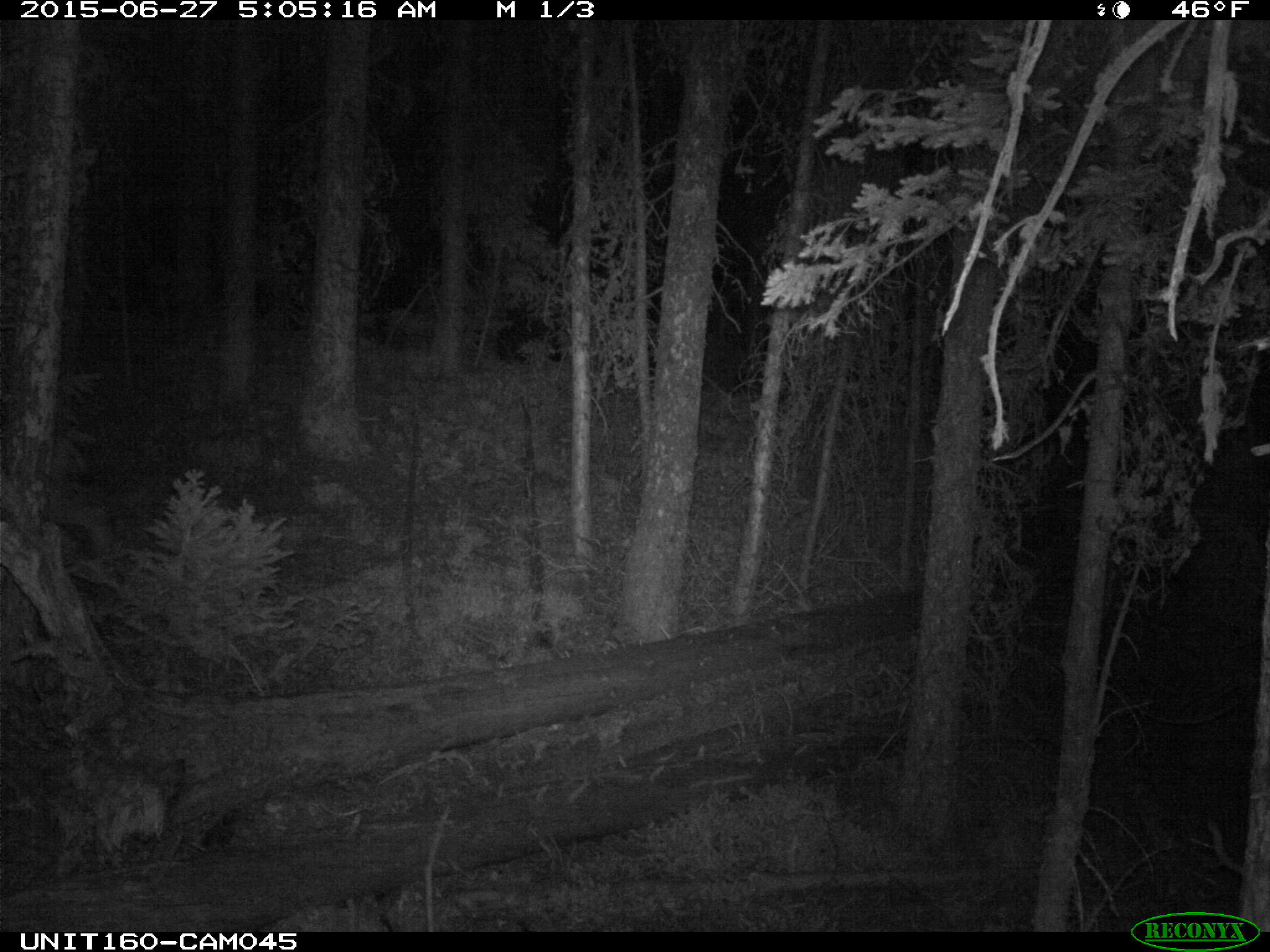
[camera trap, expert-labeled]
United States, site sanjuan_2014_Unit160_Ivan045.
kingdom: Animalia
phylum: Chordata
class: Mammalia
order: Artiodactyla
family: Cervidae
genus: Odocoileus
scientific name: Odocoileus hemionus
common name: mule deer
Odocoileus hemionus (mule deer).